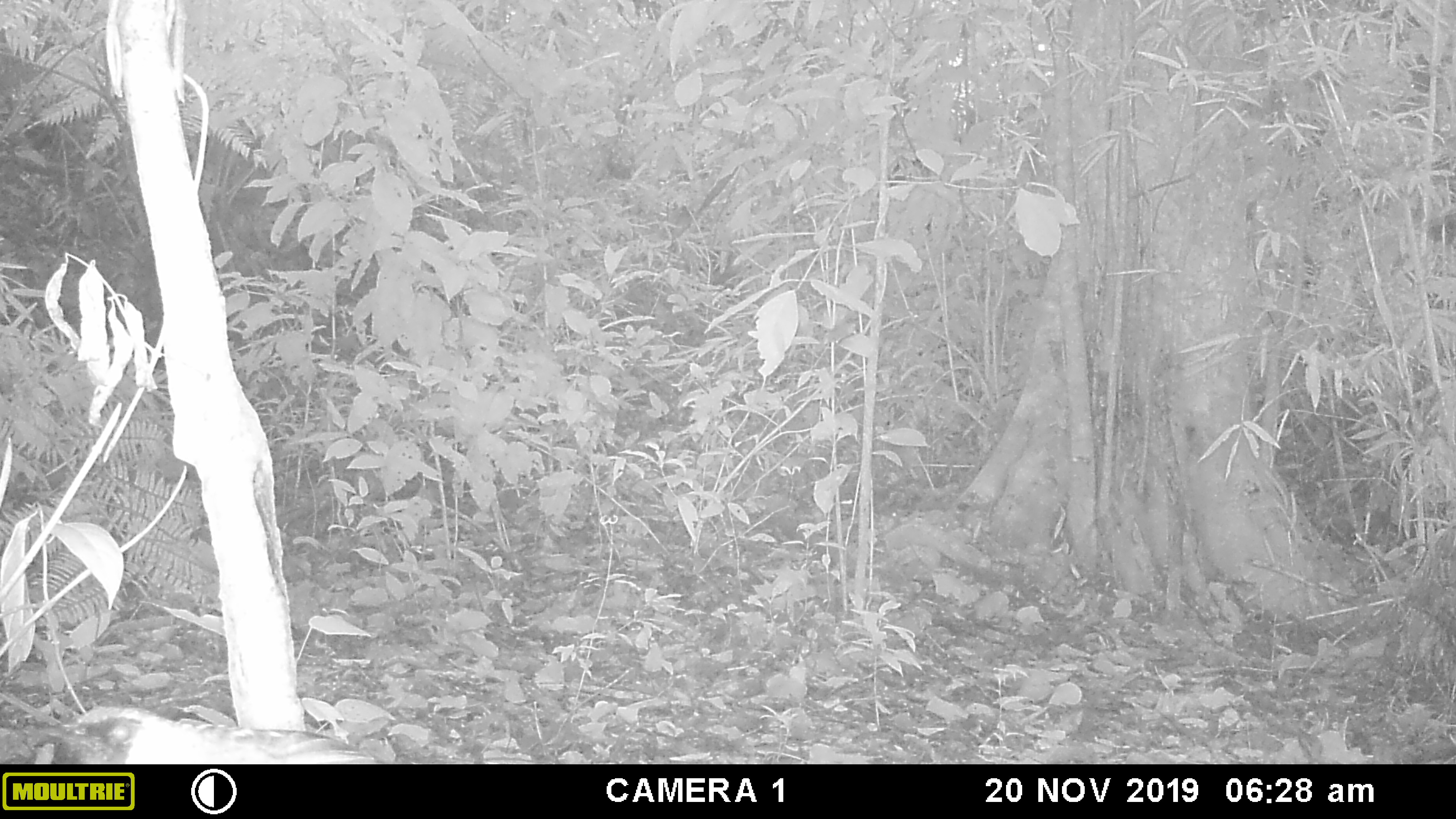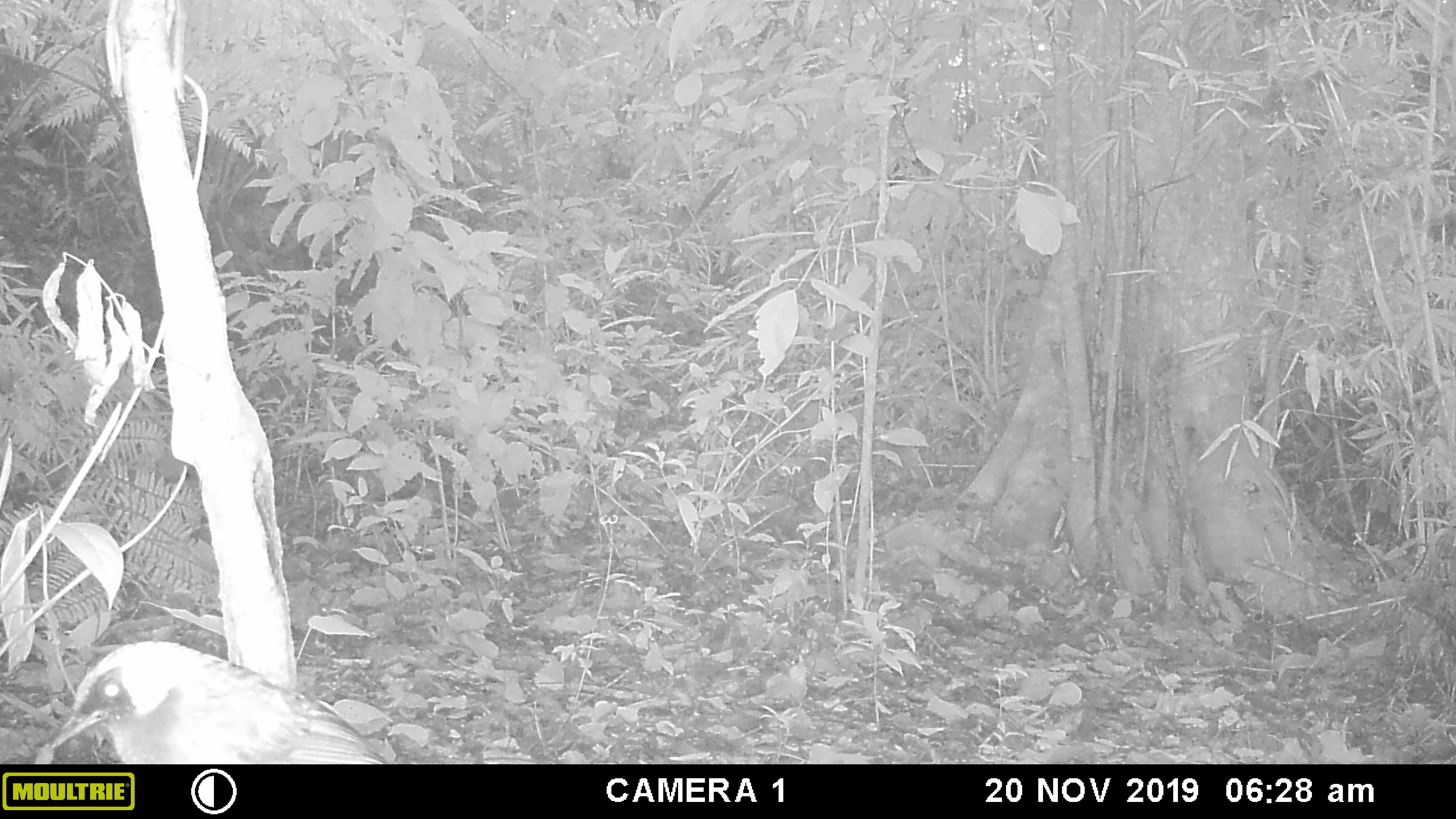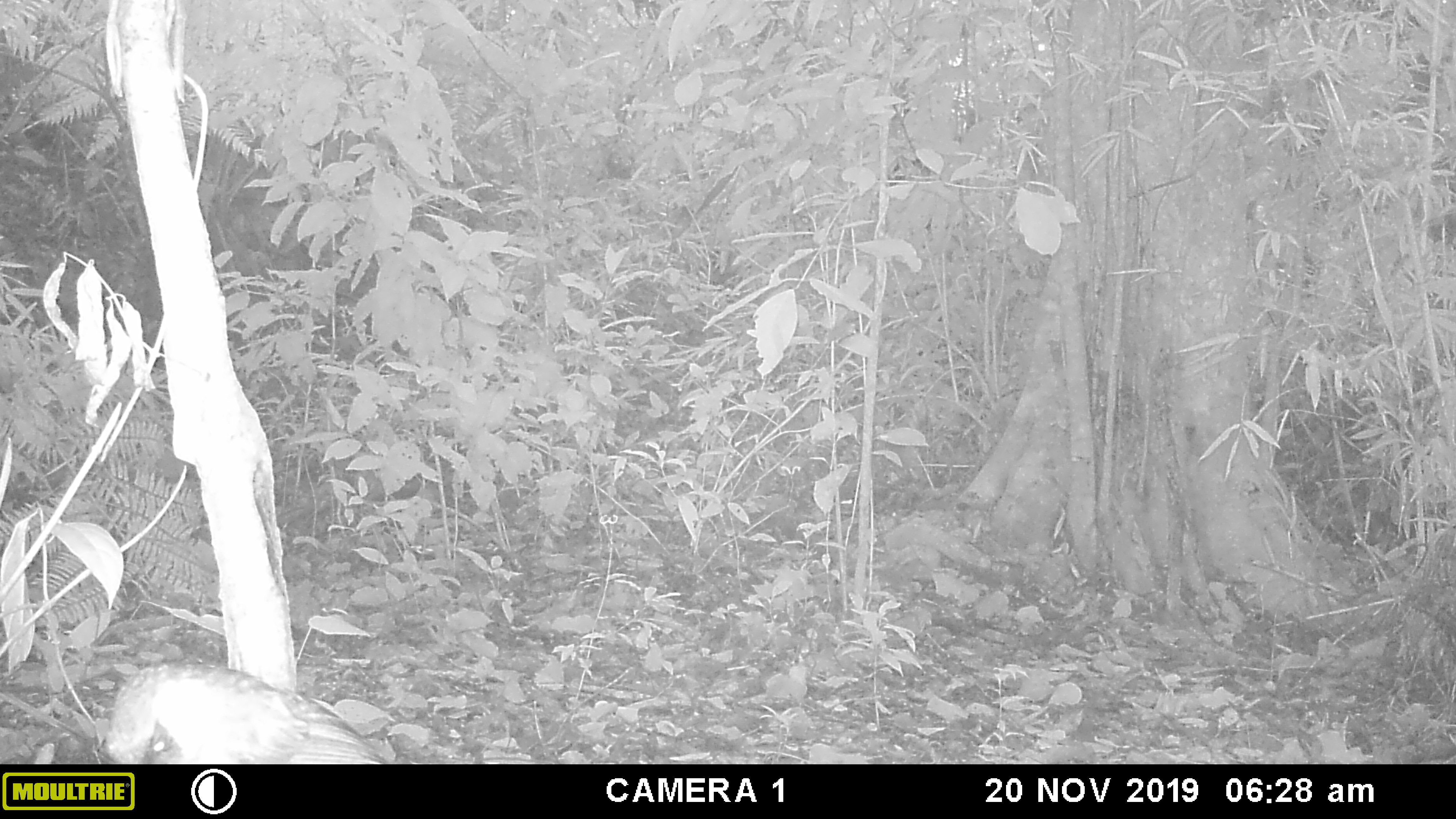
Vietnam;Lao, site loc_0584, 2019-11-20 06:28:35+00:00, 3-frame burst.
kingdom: Animalia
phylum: Chordata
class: Aves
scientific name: Aves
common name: bird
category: unidentified bird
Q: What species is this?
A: Unidentified bird (bird) (Aves).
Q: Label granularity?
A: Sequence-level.